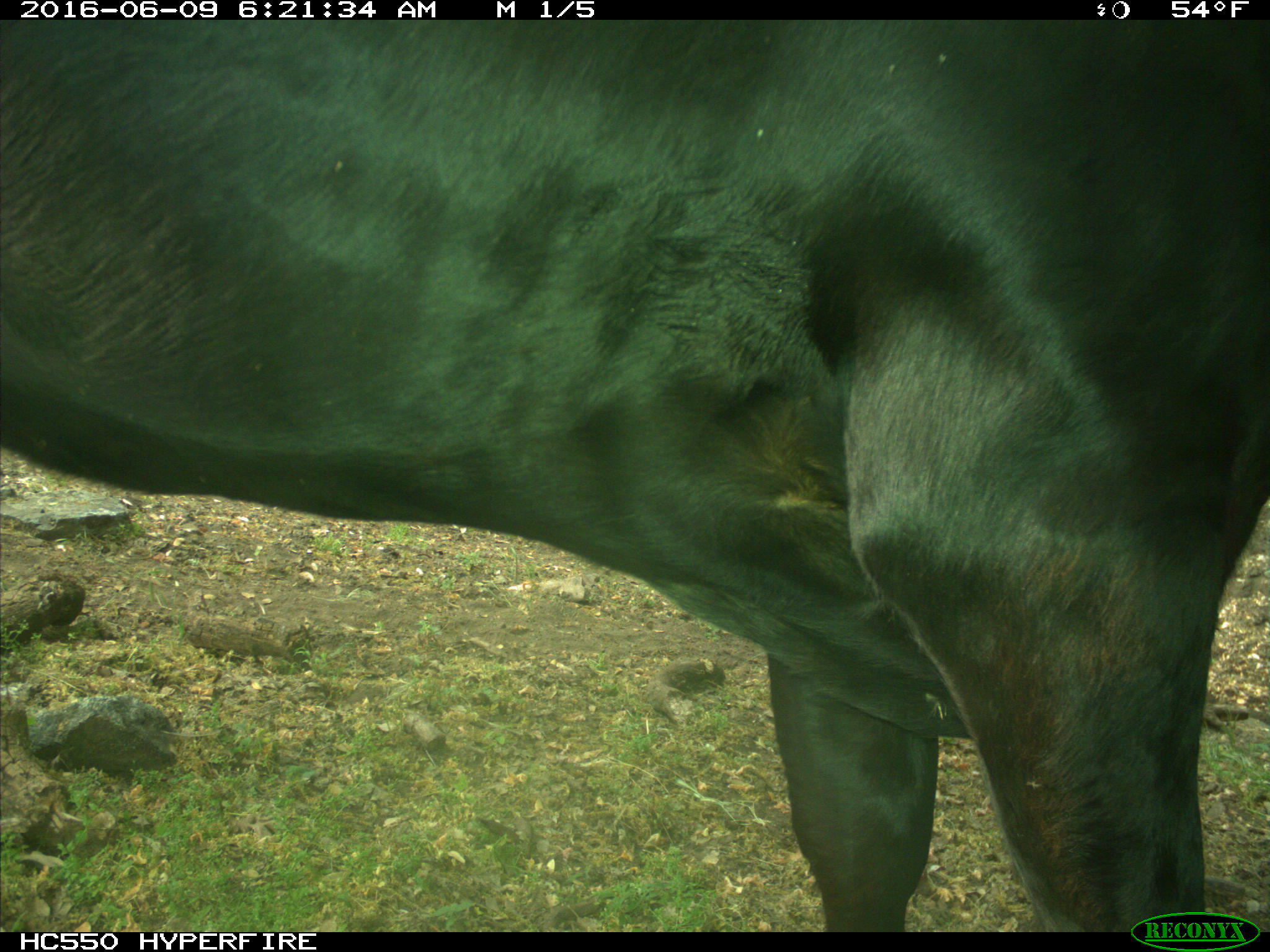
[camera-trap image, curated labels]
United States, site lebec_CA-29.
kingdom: Animalia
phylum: Chordata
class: Mammalia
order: Artiodactyla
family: Bovidae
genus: Bos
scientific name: Bos taurus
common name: domestic cow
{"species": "Bos taurus (domestic cow)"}